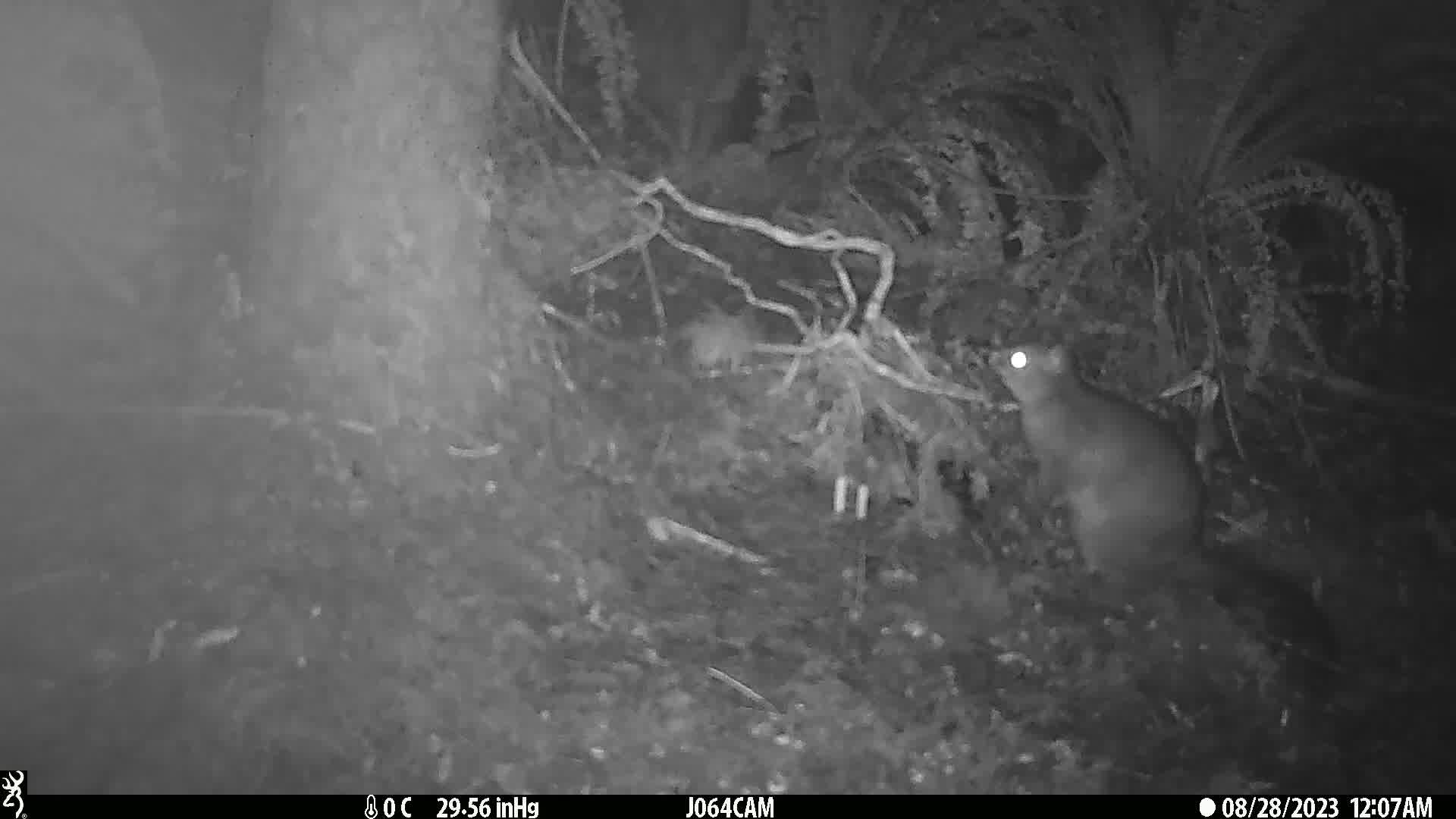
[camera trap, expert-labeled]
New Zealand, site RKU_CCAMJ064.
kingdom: Animalia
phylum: Chordata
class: Mammalia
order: Diprotodontia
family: Phalangeridae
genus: Trichosurus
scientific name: Trichosurus vulpecula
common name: common brushtail possum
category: possum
Possum (common brushtail possum) (Trichosurus vulpecula).